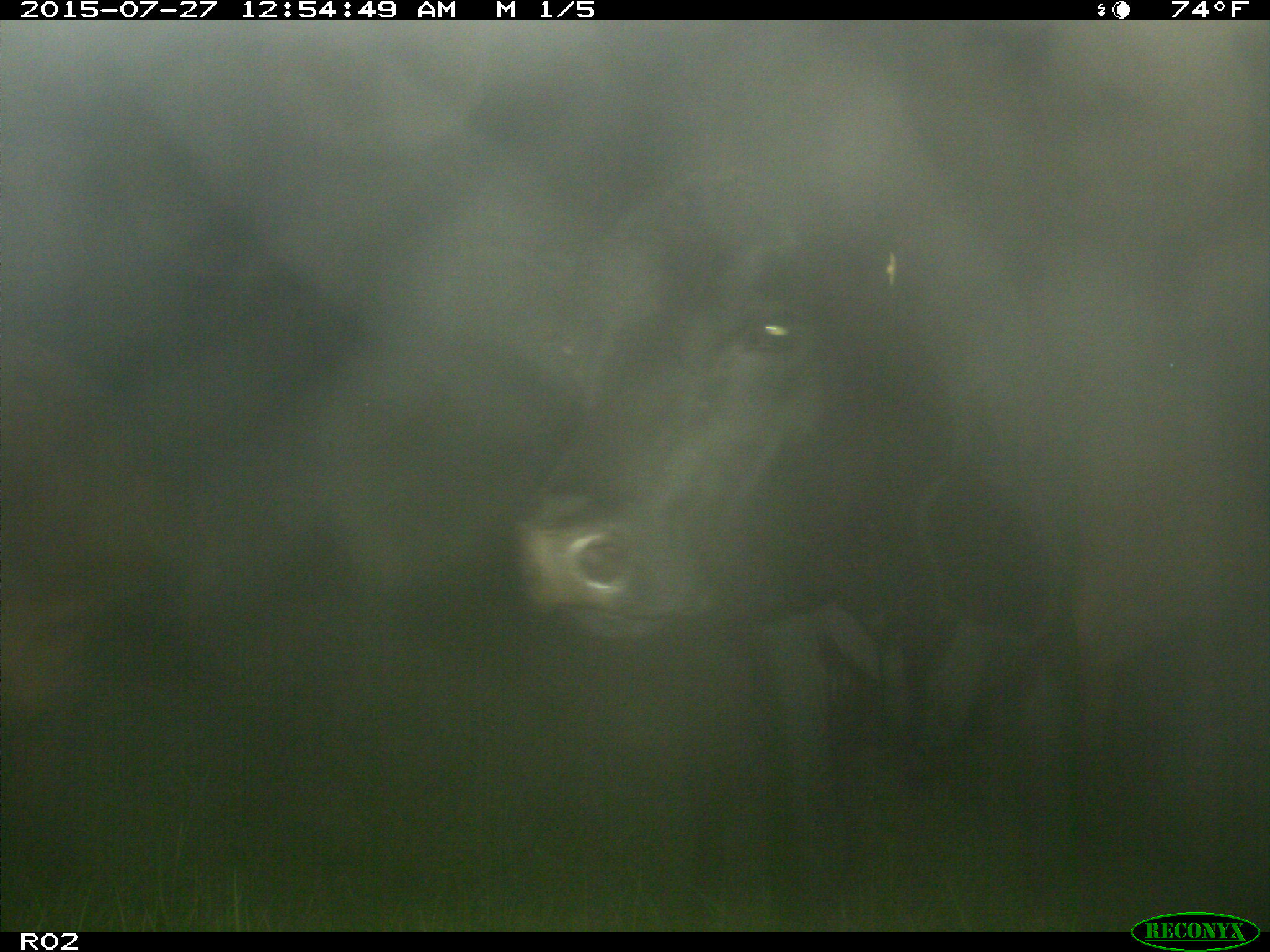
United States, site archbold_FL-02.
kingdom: Animalia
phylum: Chordata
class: Mammalia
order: Artiodactyla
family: Bovidae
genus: Bos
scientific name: Bos taurus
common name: domestic cow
Bos taurus (domestic cow).